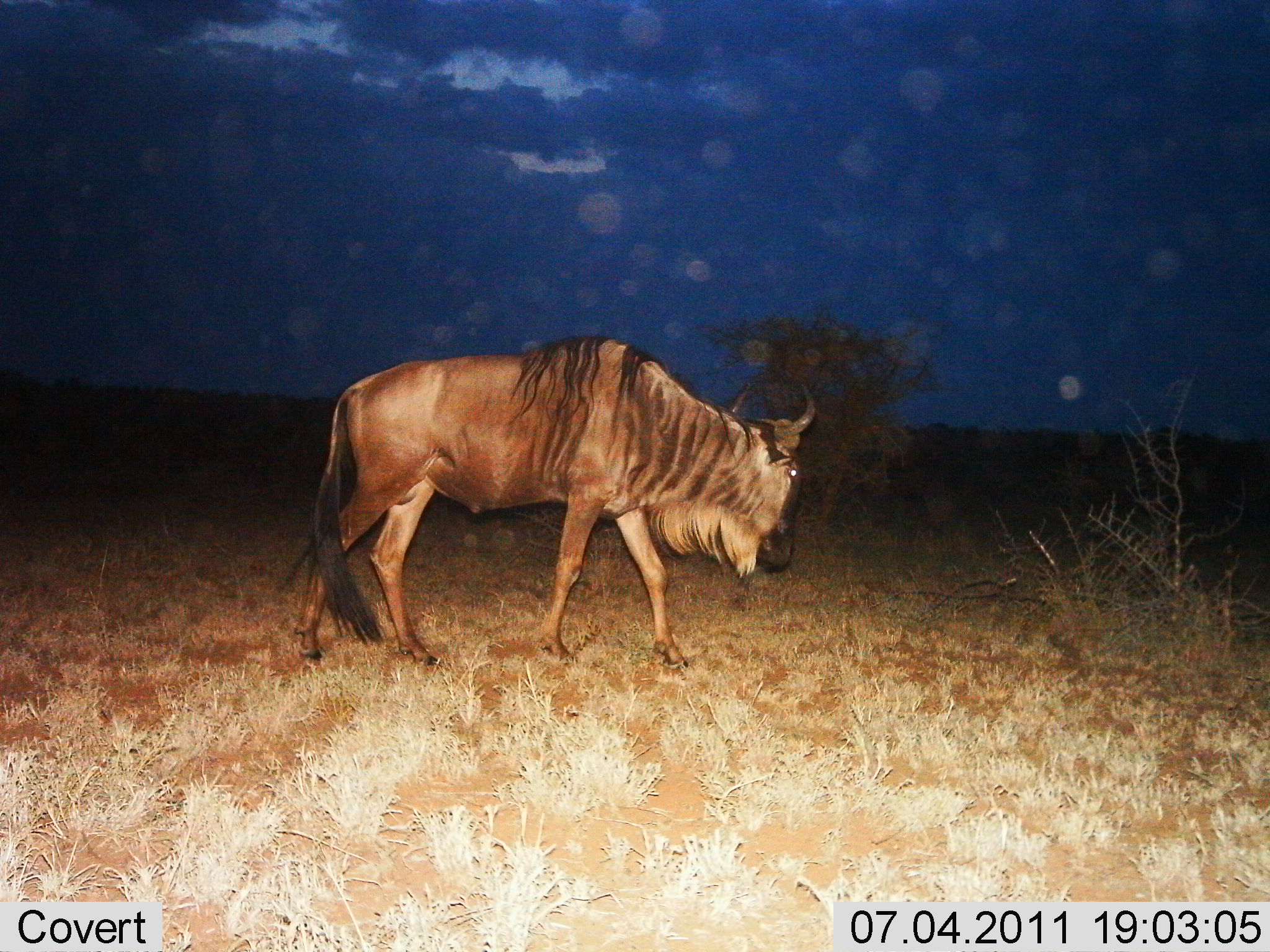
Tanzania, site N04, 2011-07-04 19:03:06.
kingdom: Animalia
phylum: Chordata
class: Mammalia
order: Artiodactyla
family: Bovidae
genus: Connochaetes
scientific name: Connochaetes taurinus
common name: blue wildebeest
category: wildebeest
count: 1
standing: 20%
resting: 0%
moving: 80%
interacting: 0%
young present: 0%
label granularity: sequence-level